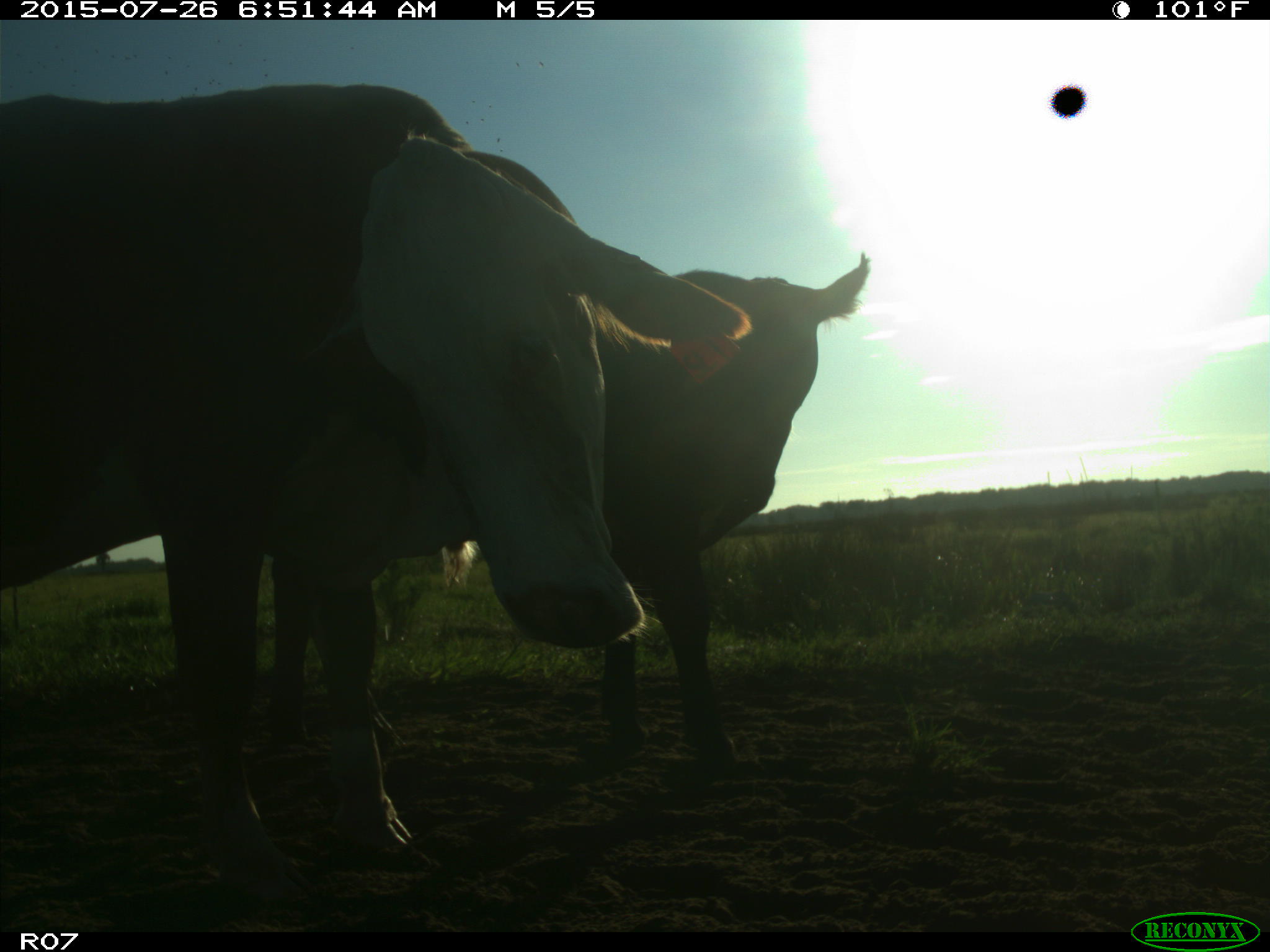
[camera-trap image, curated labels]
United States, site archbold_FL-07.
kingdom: Animalia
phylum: Chordata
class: Mammalia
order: Artiodactyla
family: Bovidae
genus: Bos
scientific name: Bos taurus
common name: domestic cow